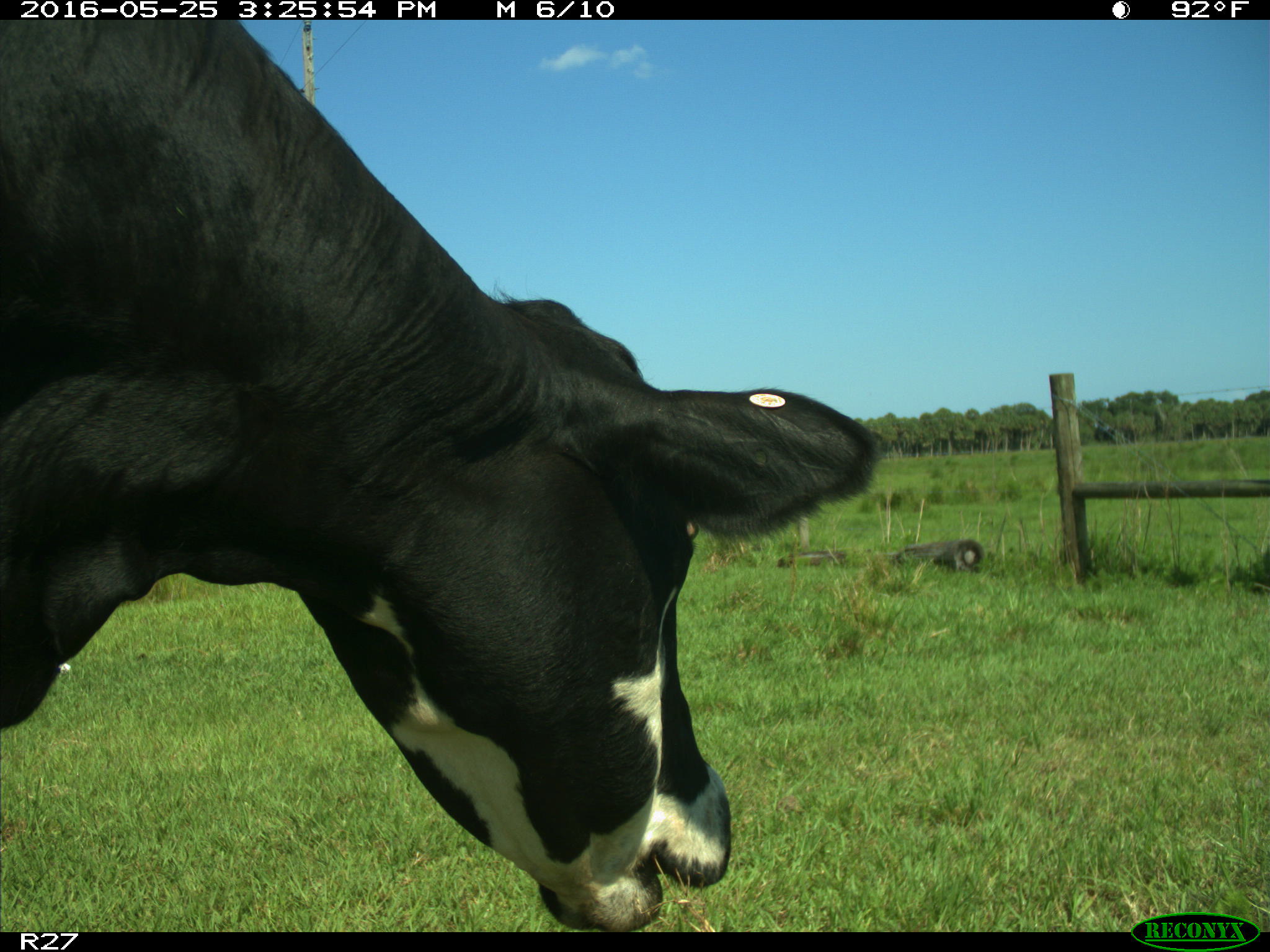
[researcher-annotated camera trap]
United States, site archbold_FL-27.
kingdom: Animalia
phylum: Chordata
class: Mammalia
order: Artiodactyla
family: Bovidae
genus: Bos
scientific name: Bos taurus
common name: domestic cow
Bos taurus (domestic cow).